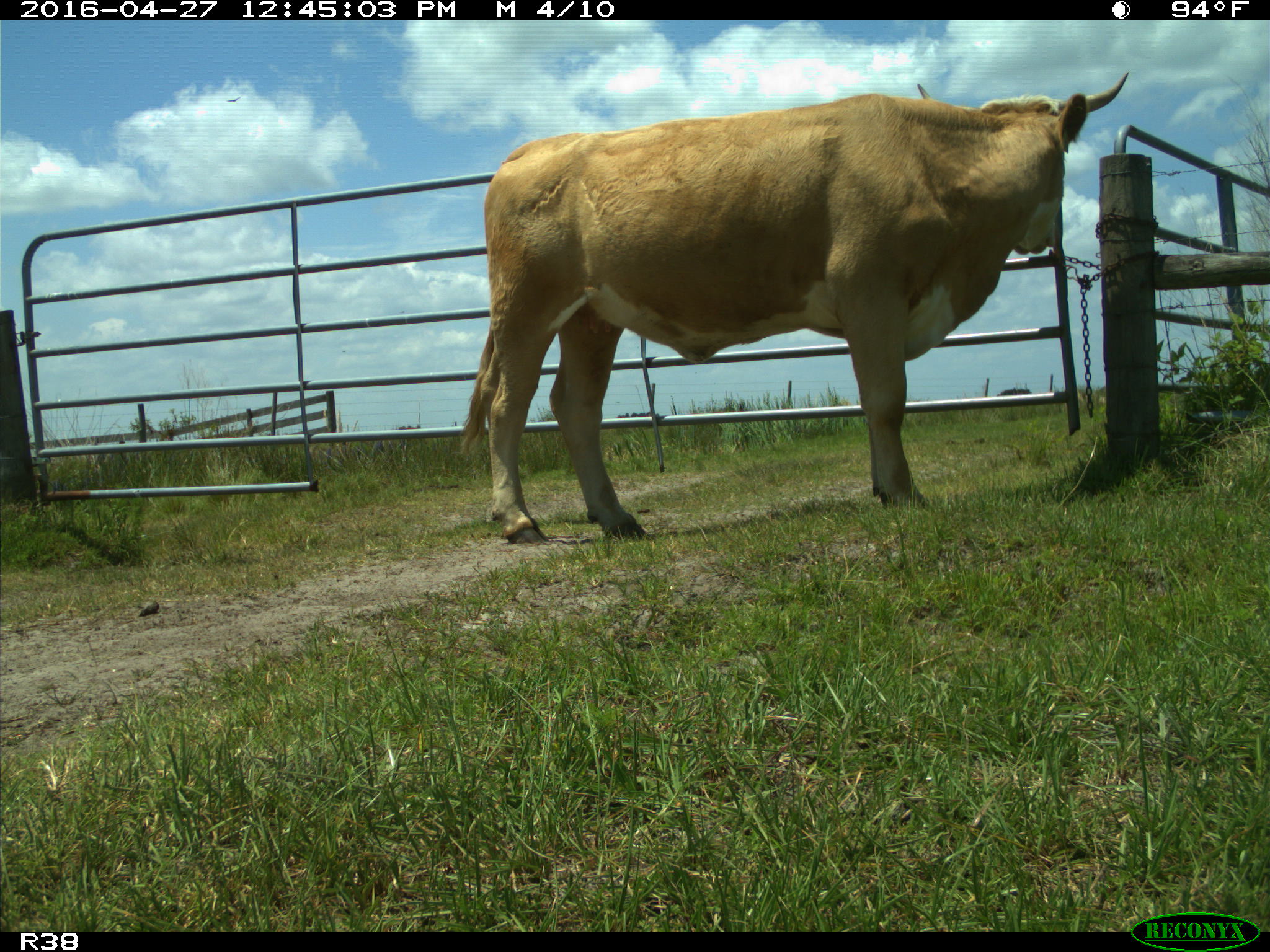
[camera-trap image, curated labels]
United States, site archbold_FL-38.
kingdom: Animalia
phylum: Chordata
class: Mammalia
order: Artiodactyla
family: Bovidae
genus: Bos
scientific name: Bos taurus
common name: domestic cow